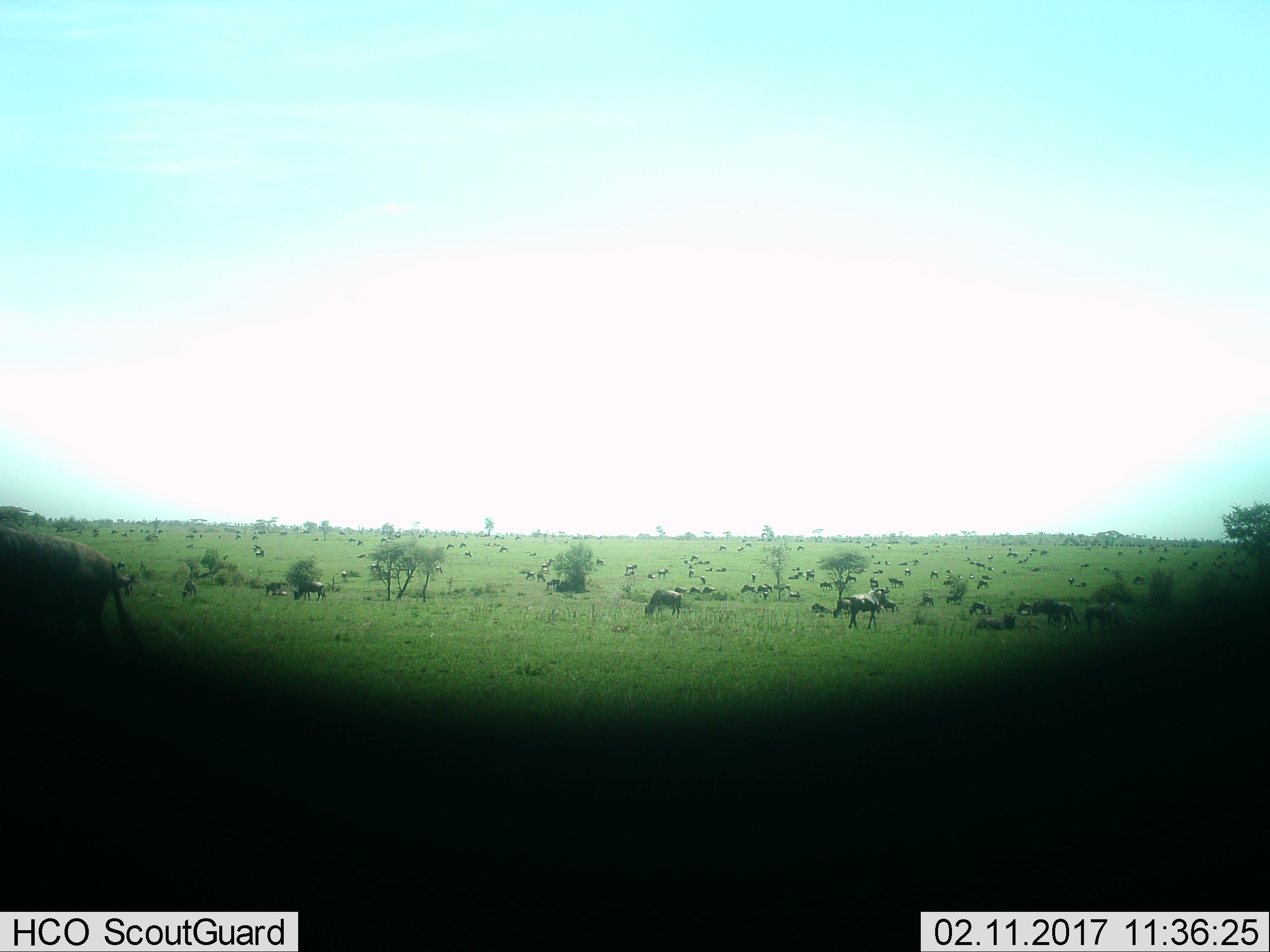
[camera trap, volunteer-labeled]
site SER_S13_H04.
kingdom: Animalia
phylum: Chordata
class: Mammalia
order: Artiodactyla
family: Bovidae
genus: Connochaetes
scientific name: Connochaetes taurinus taurinus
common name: blue wildebeest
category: wildebeestblue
Wildebeestblue (blue wildebeest) (Connochaetes taurinus taurinus), count 11-50. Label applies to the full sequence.